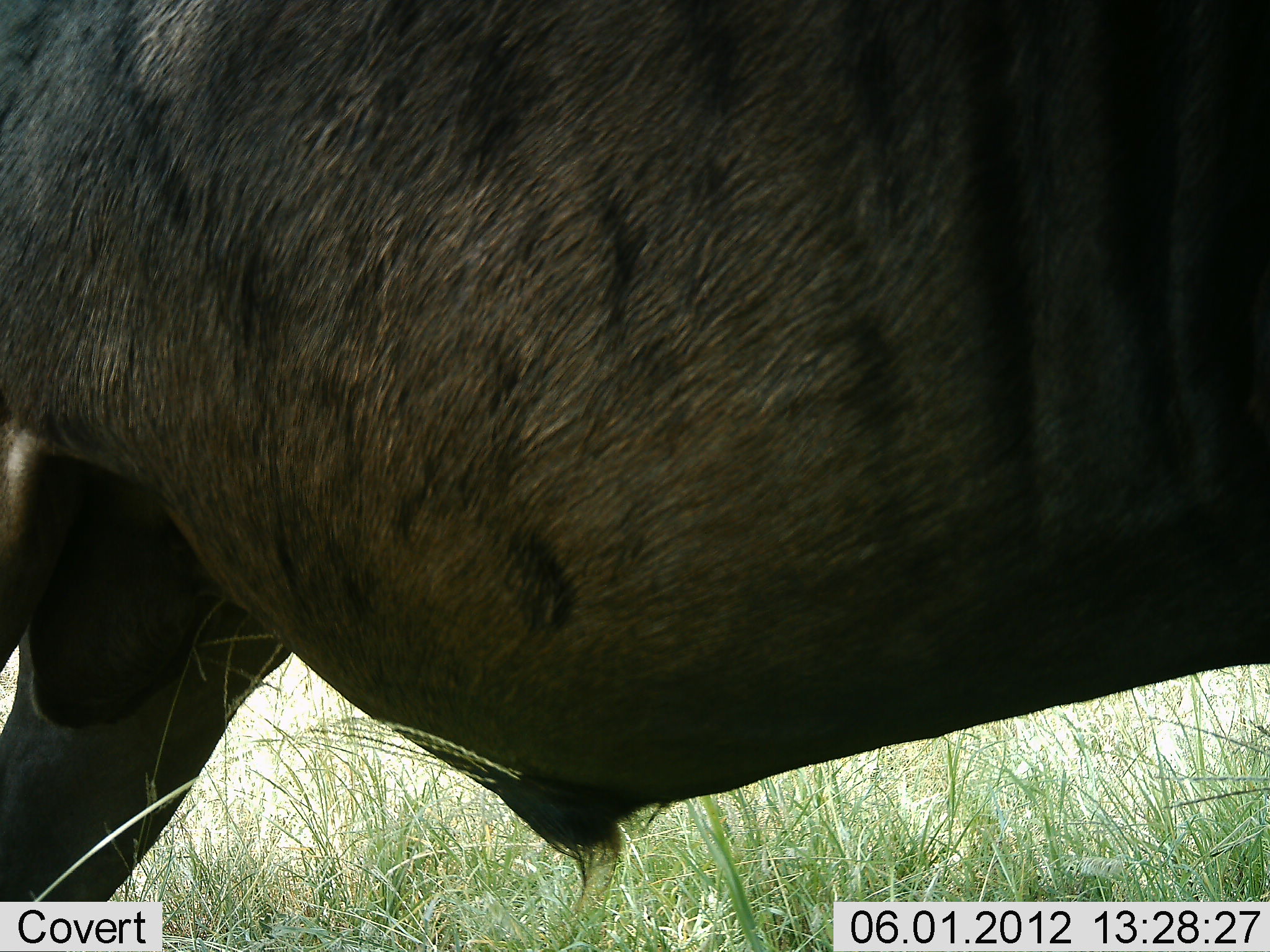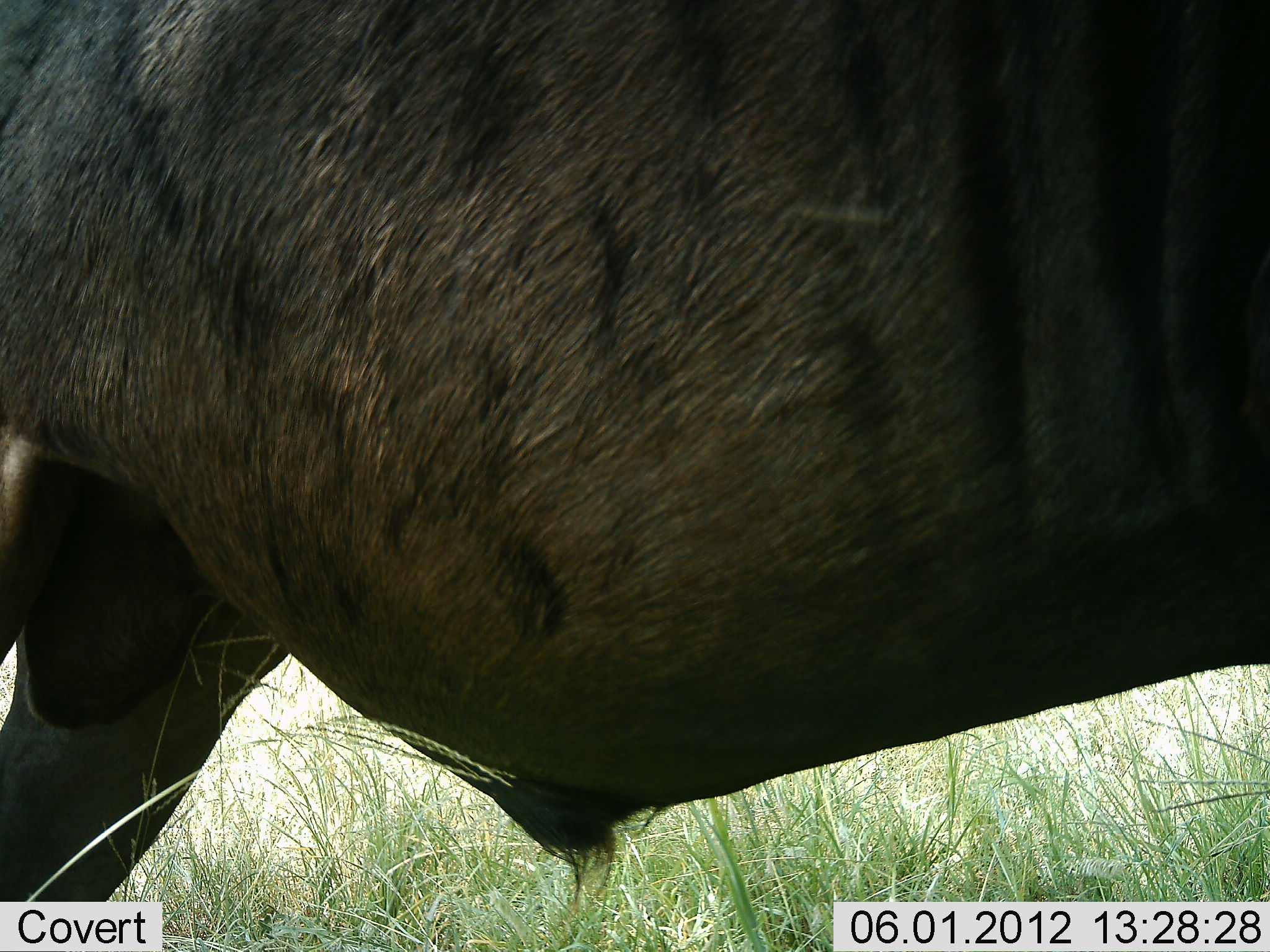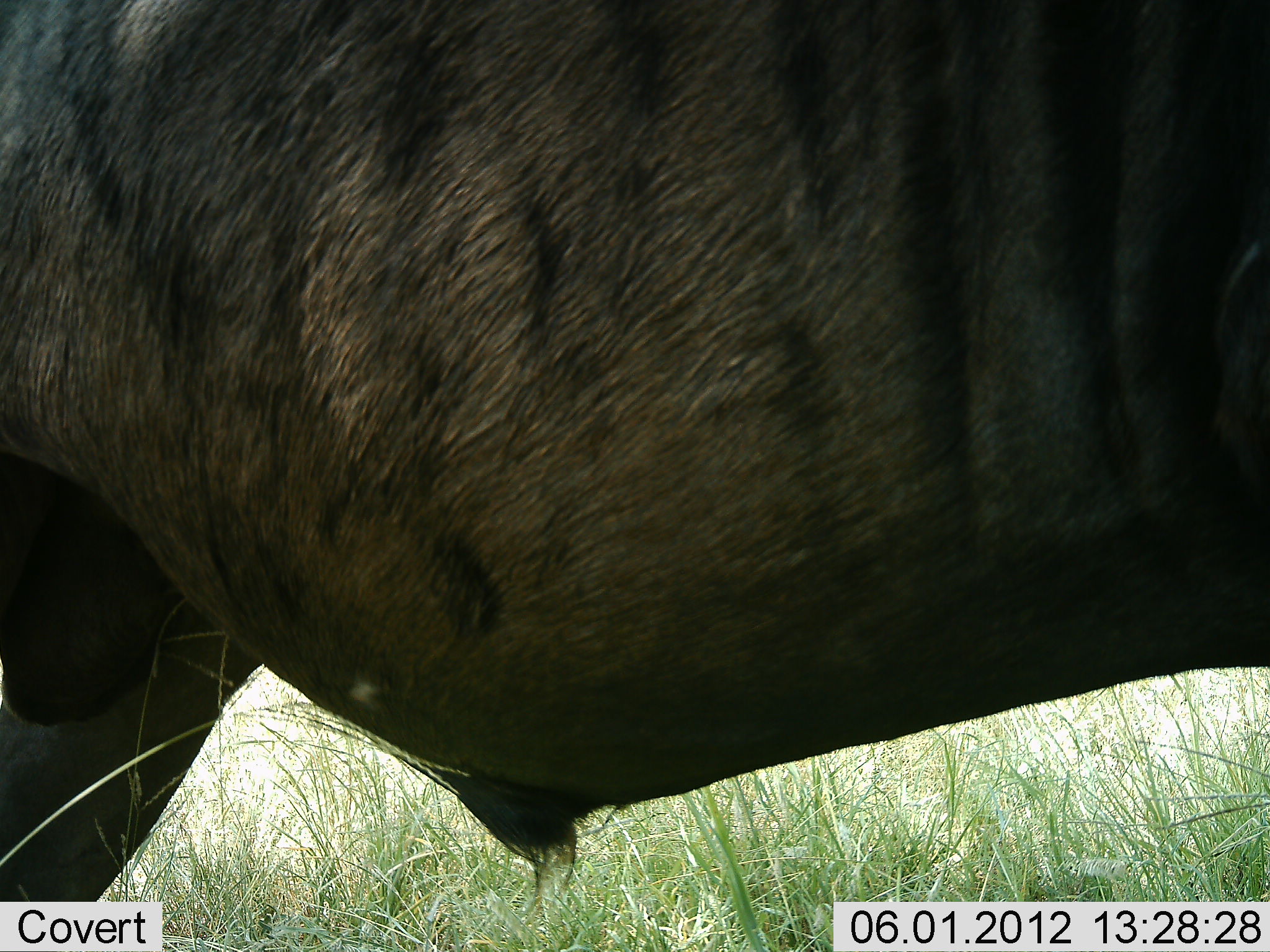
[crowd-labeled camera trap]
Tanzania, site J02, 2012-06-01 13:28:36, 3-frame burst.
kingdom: Animalia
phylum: Chordata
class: Mammalia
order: Artiodactyla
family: Bovidae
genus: Connochaetes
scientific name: Connochaetes taurinus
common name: blue wildebeest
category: wildebeest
Wildebeest (blue wildebeest) (Connochaetes taurinus), count 1. Behavior (volunteer vote fractions): standing 100%, resting 0%, moving 0%, interacting 0%. Young present (vote fraction): 0%. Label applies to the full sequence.